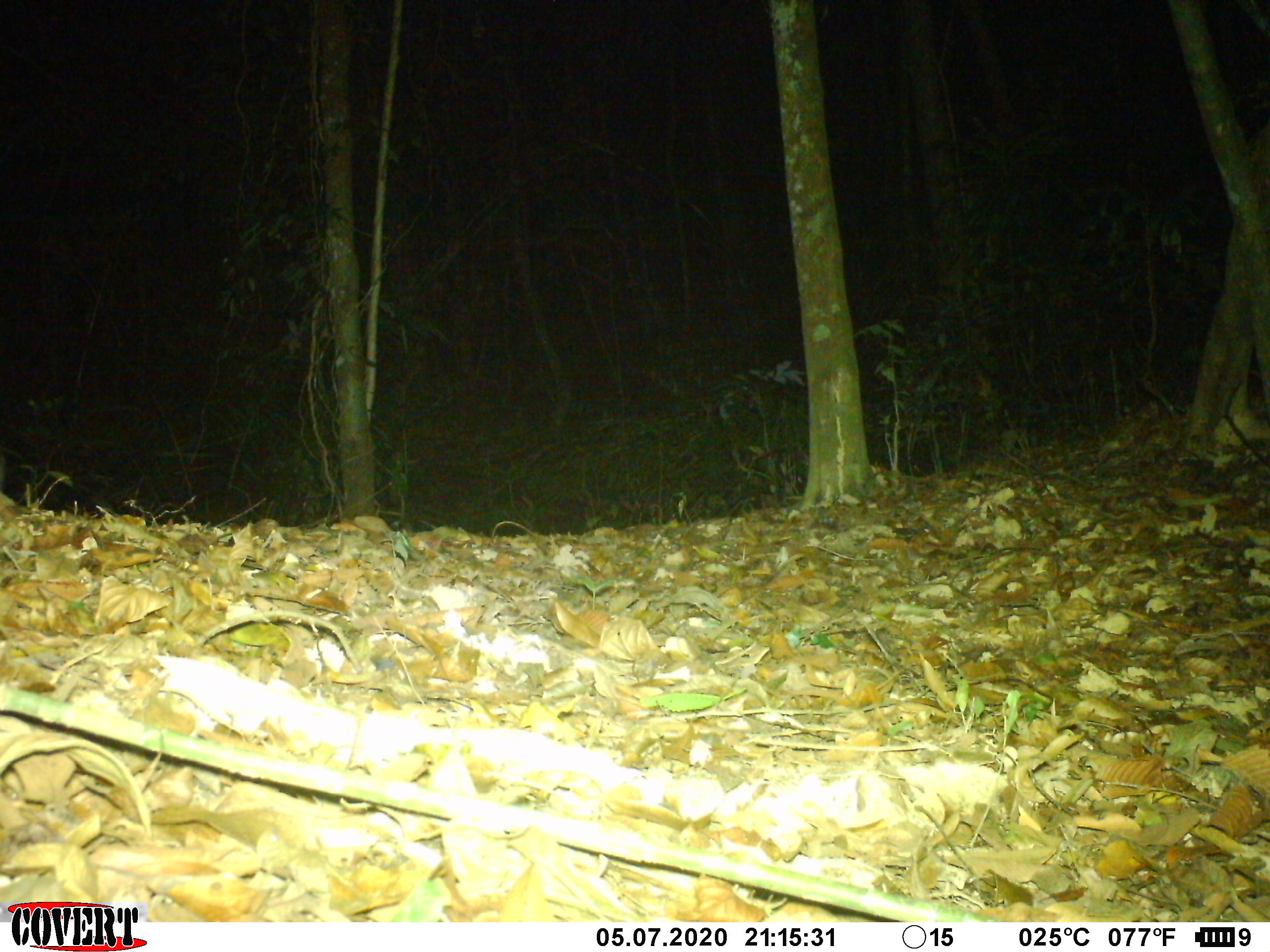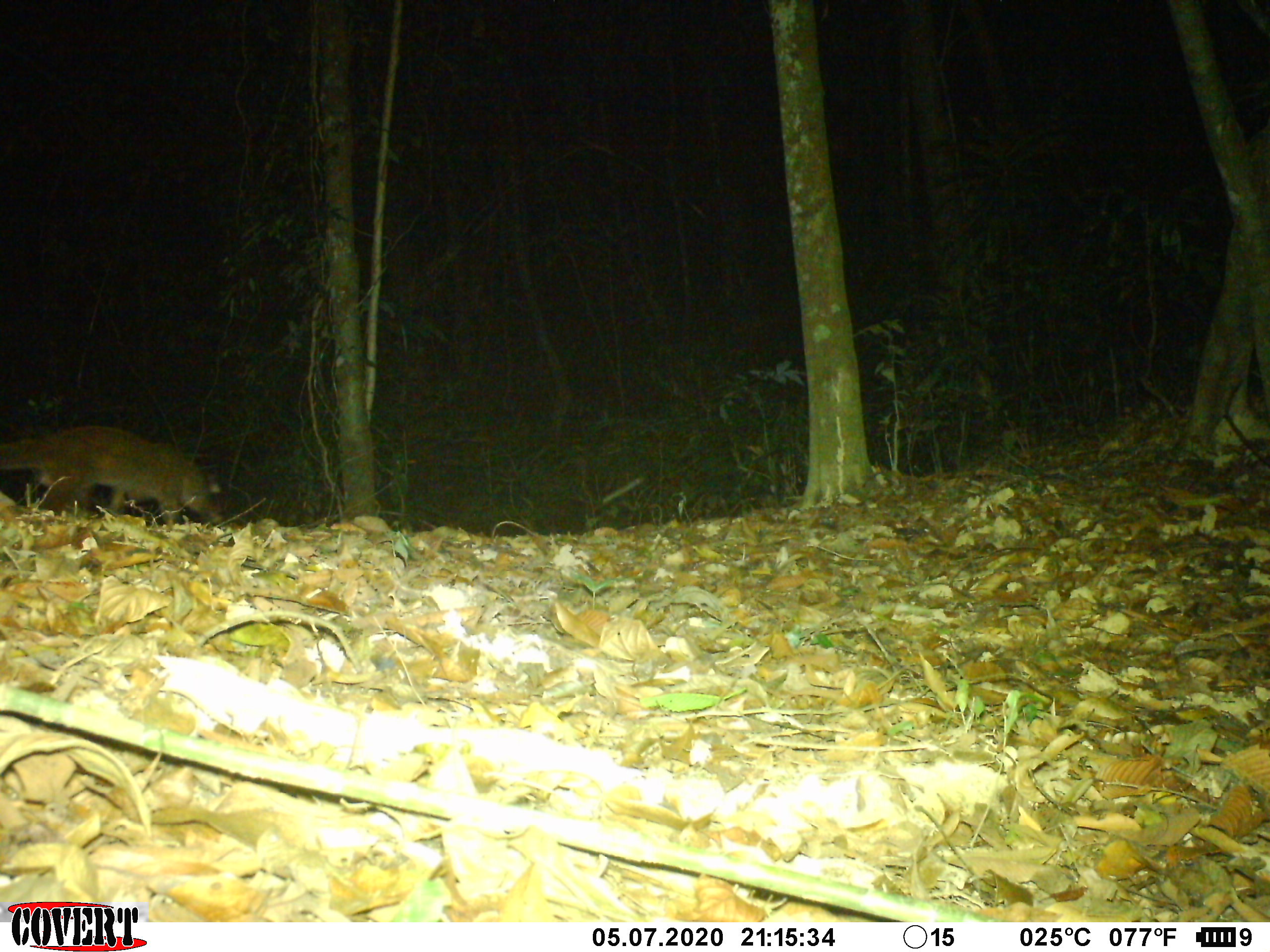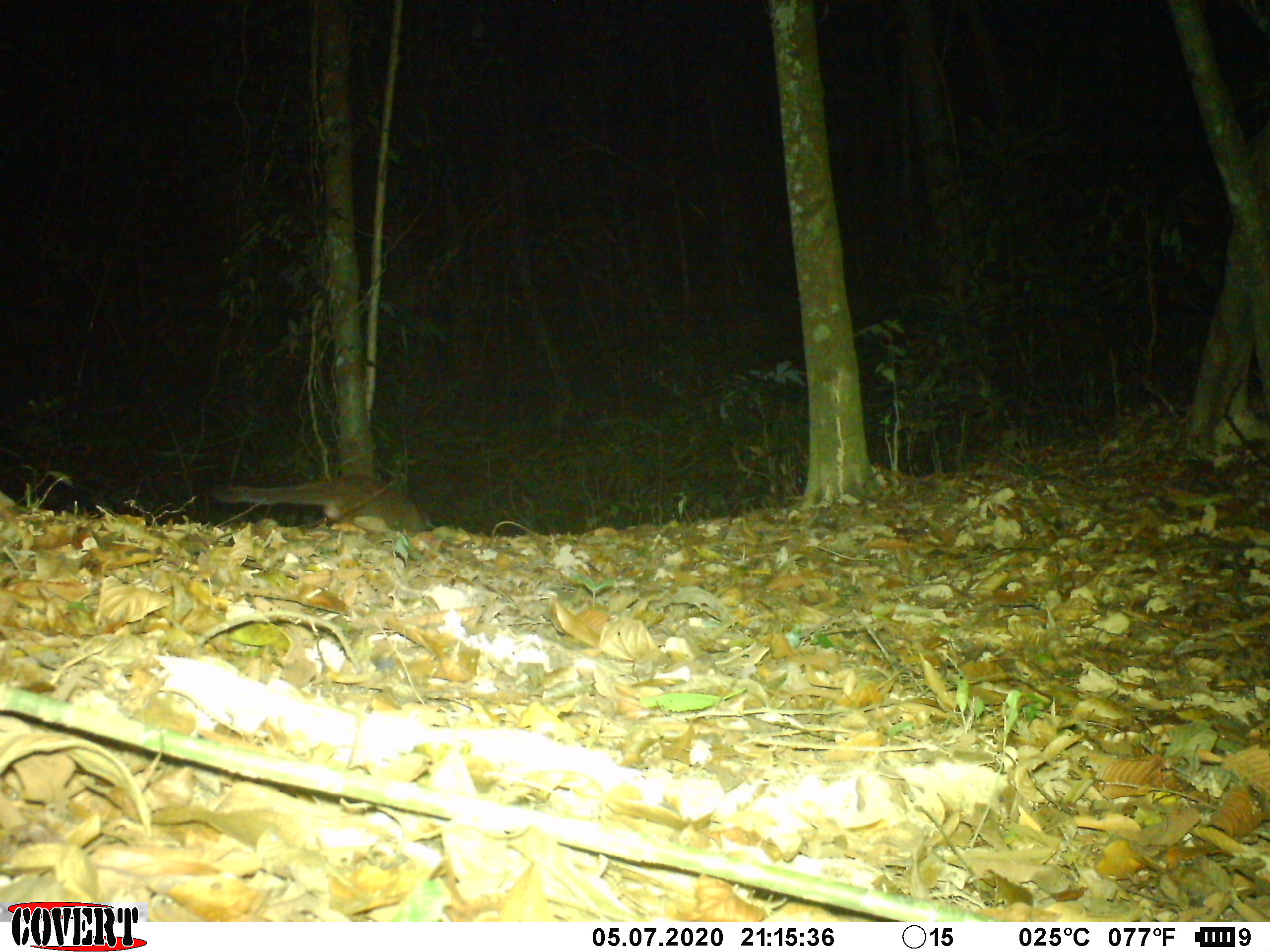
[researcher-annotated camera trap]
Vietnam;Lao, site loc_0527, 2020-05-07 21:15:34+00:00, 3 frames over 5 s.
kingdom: Animalia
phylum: Chordata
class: Mammalia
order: Carnivora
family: Viverridae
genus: Paguma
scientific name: Paguma larvata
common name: masked palm civet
Masked palm civet (Paguma larvata). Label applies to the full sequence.